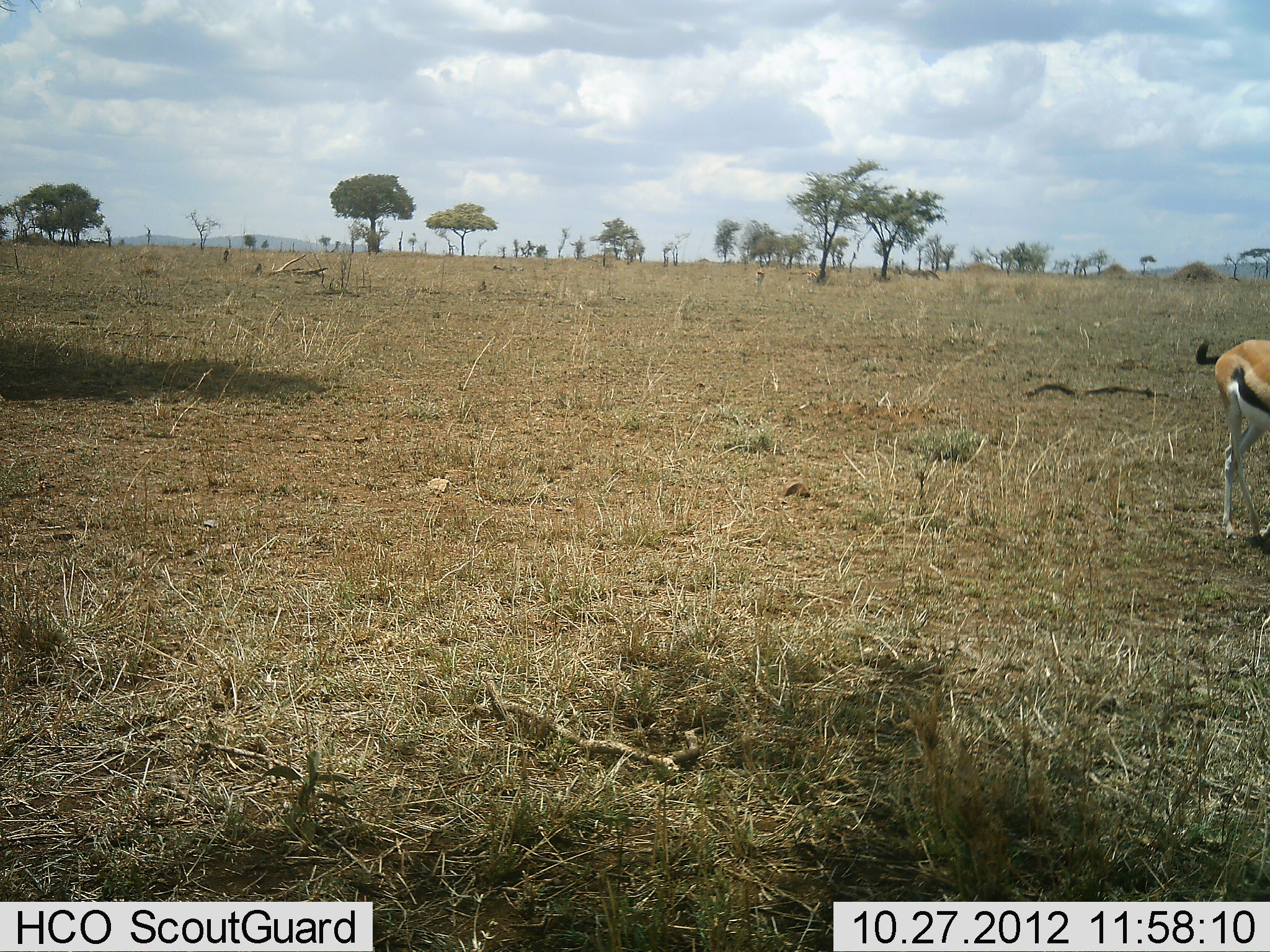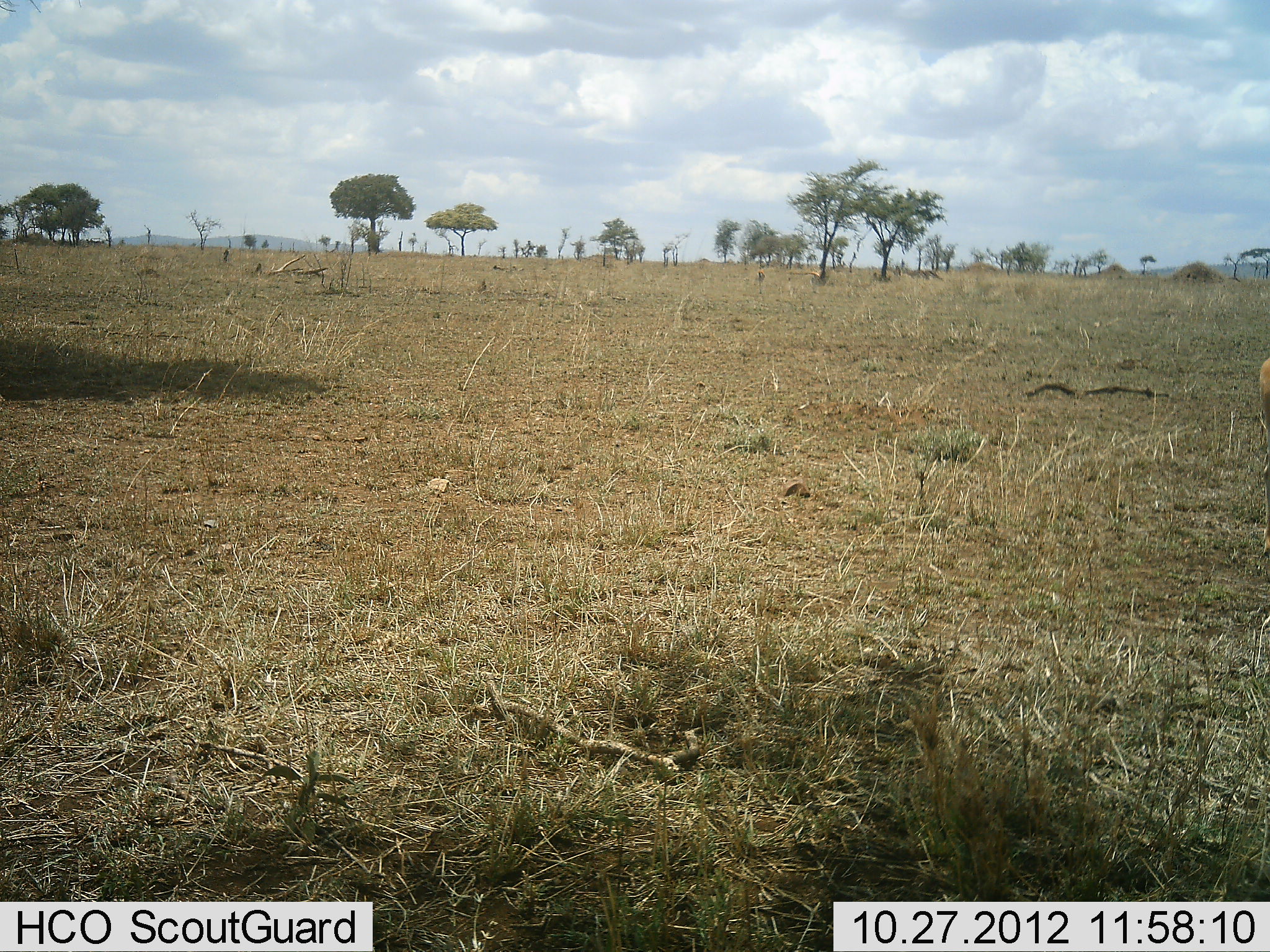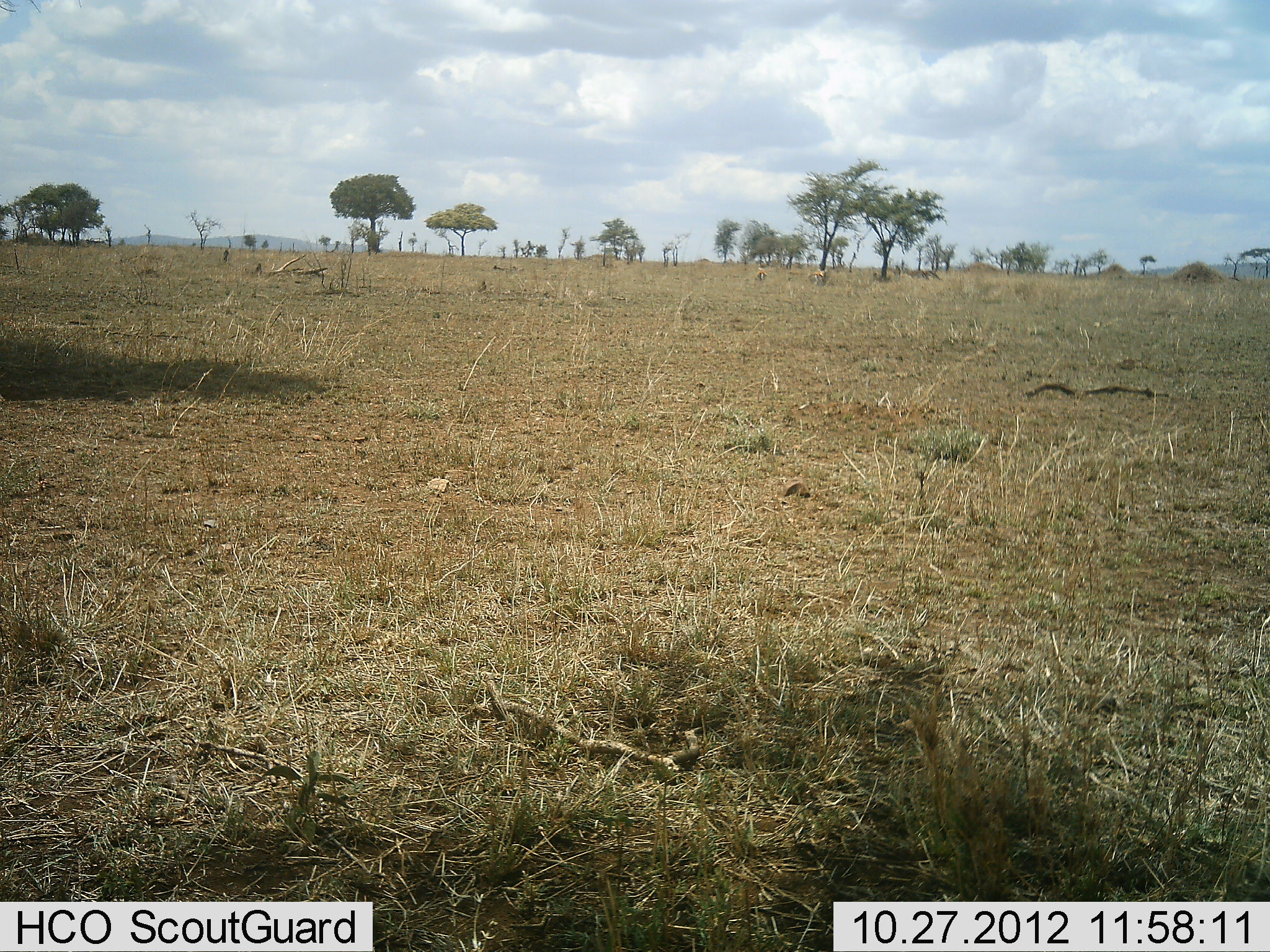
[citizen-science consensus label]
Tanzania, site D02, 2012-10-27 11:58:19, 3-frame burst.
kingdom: Animalia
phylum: Chordata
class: Mammalia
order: Artiodactyla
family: Bovidae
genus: Eudorcas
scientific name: Eudorcas thomsonii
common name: thomson's gazelle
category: gazellethomsons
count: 1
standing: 30%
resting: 0%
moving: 70%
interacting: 0%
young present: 0%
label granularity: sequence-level